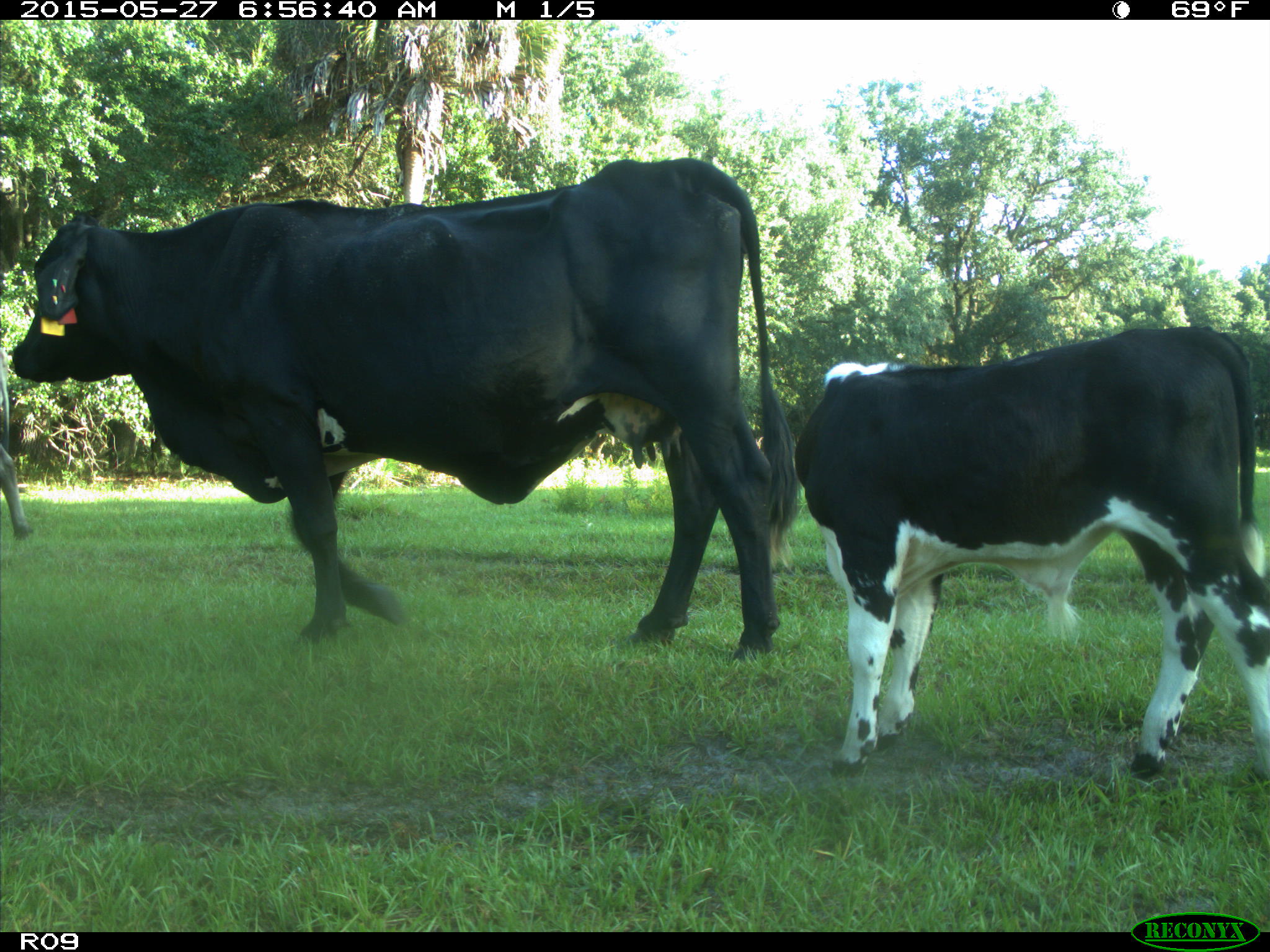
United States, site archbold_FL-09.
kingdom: Animalia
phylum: Chordata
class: Mammalia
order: Artiodactyla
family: Bovidae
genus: Bos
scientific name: Bos taurus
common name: domestic cow